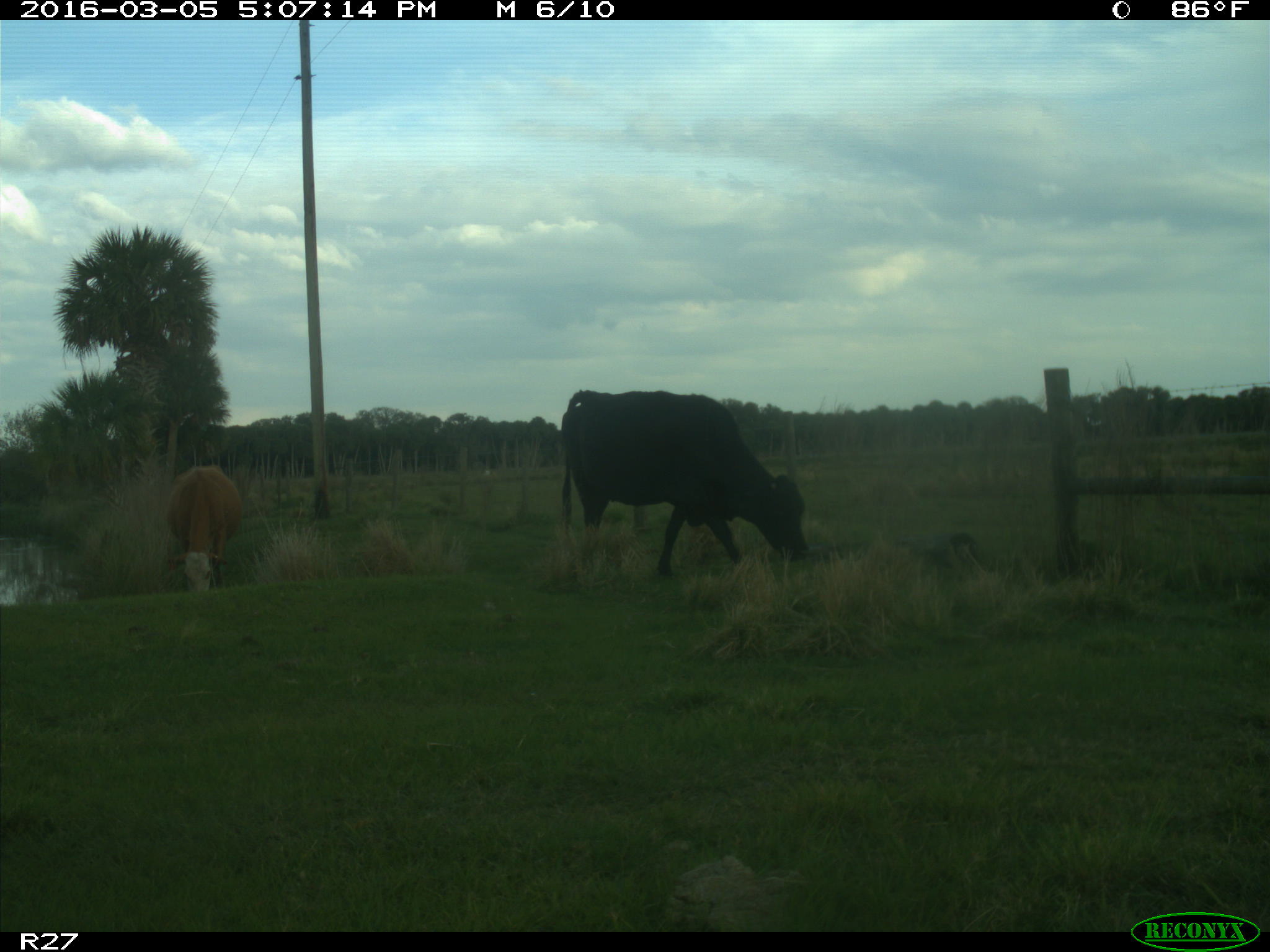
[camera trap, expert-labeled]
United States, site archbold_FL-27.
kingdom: Animalia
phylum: Chordata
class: Mammalia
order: Artiodactyla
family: Bovidae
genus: Bos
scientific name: Bos taurus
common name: domestic cow